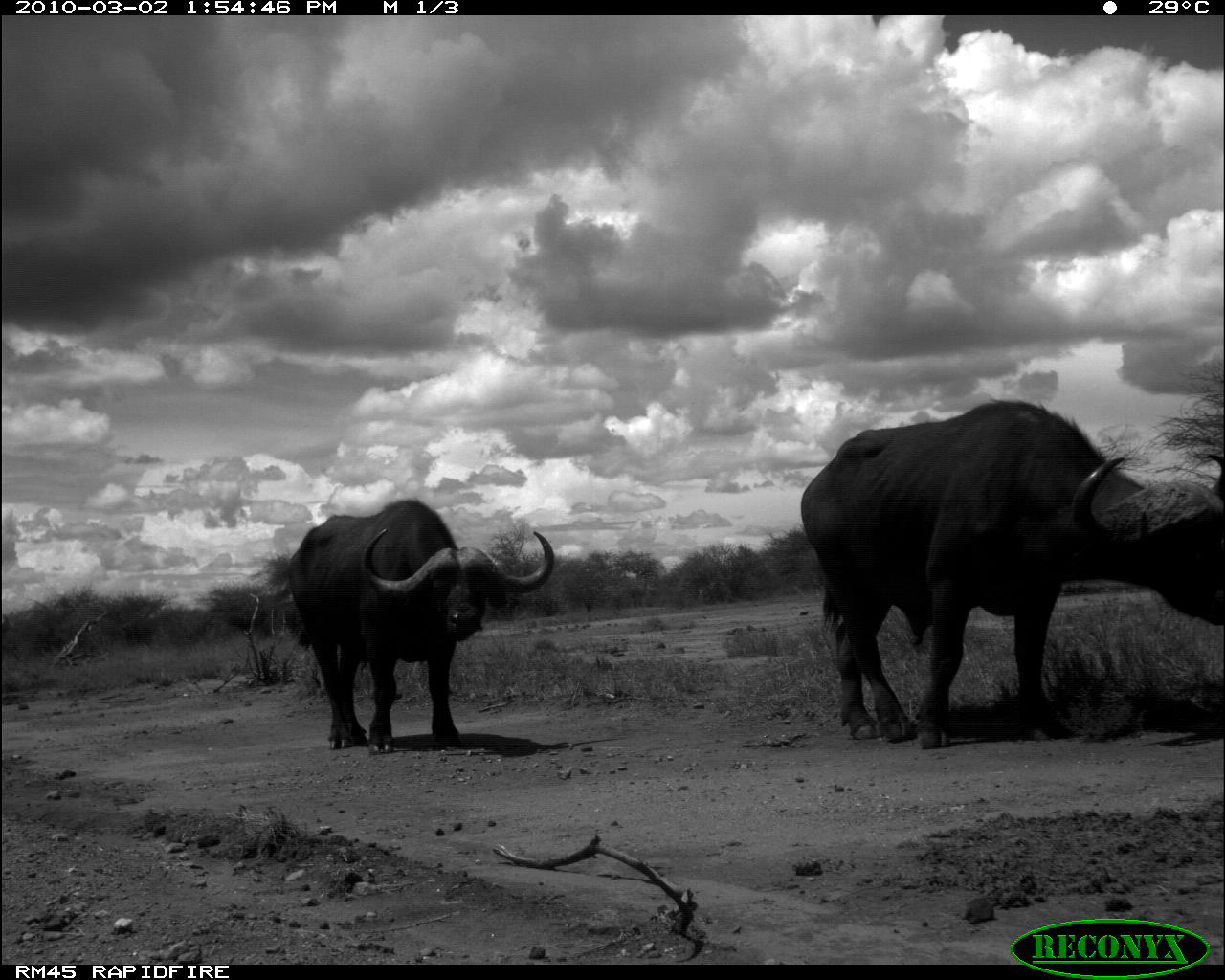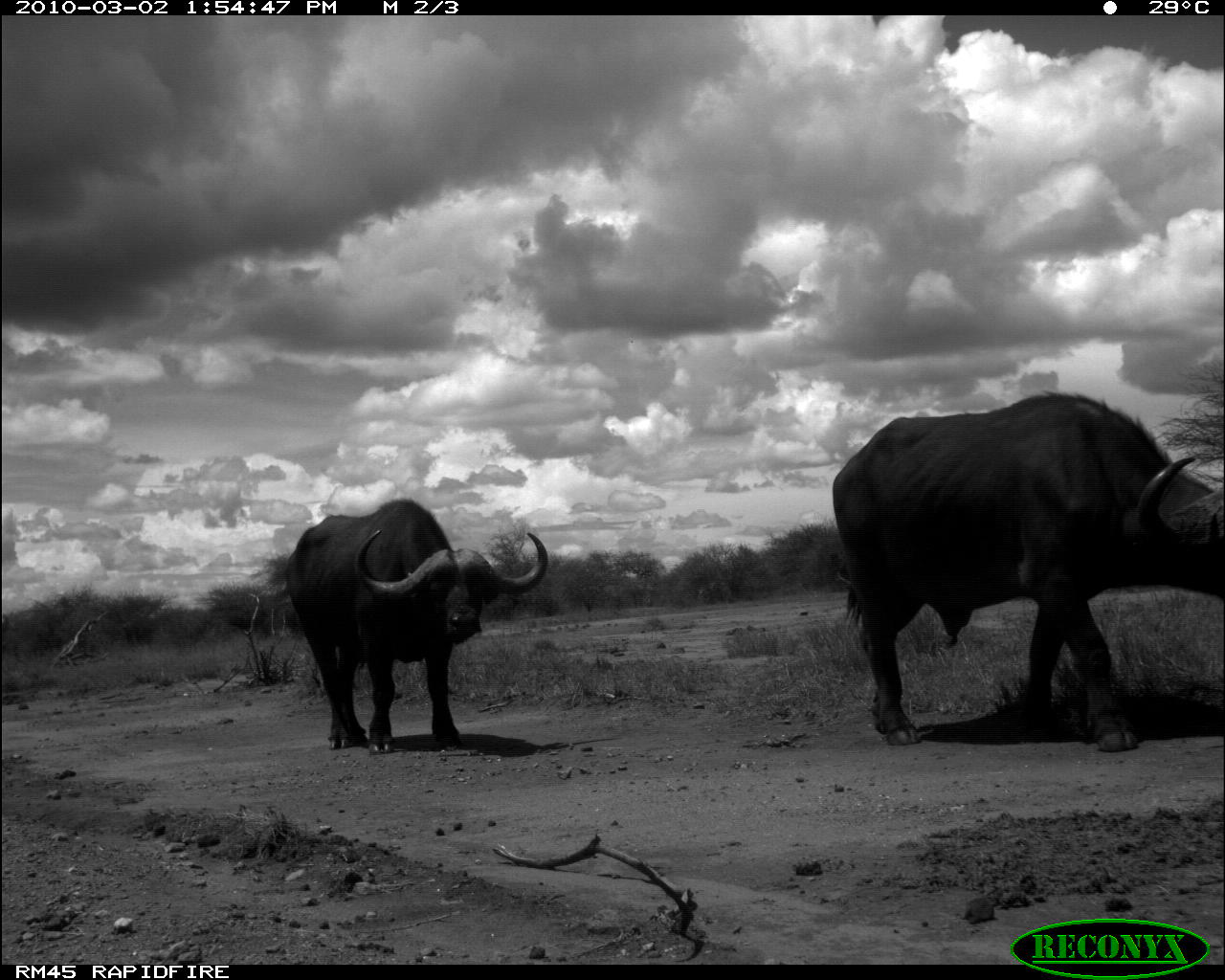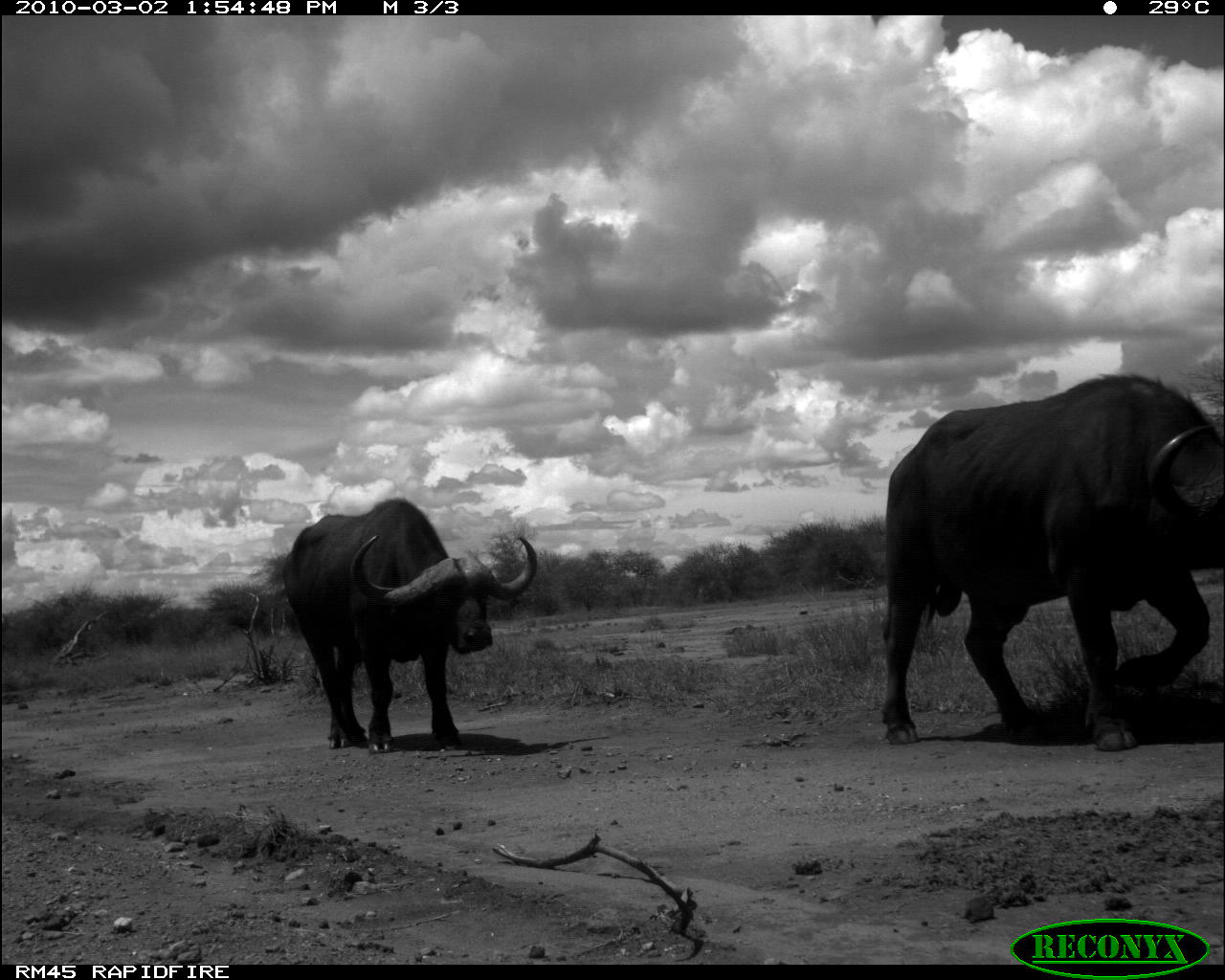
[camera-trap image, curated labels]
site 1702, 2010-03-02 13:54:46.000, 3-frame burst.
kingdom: Animalia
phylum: Chordata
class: Mammalia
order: Artiodactyla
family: Bovidae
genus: Syncerus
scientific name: Syncerus caffer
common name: african buffalo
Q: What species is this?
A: Syncerus caffer (african buffalo).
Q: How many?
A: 2.